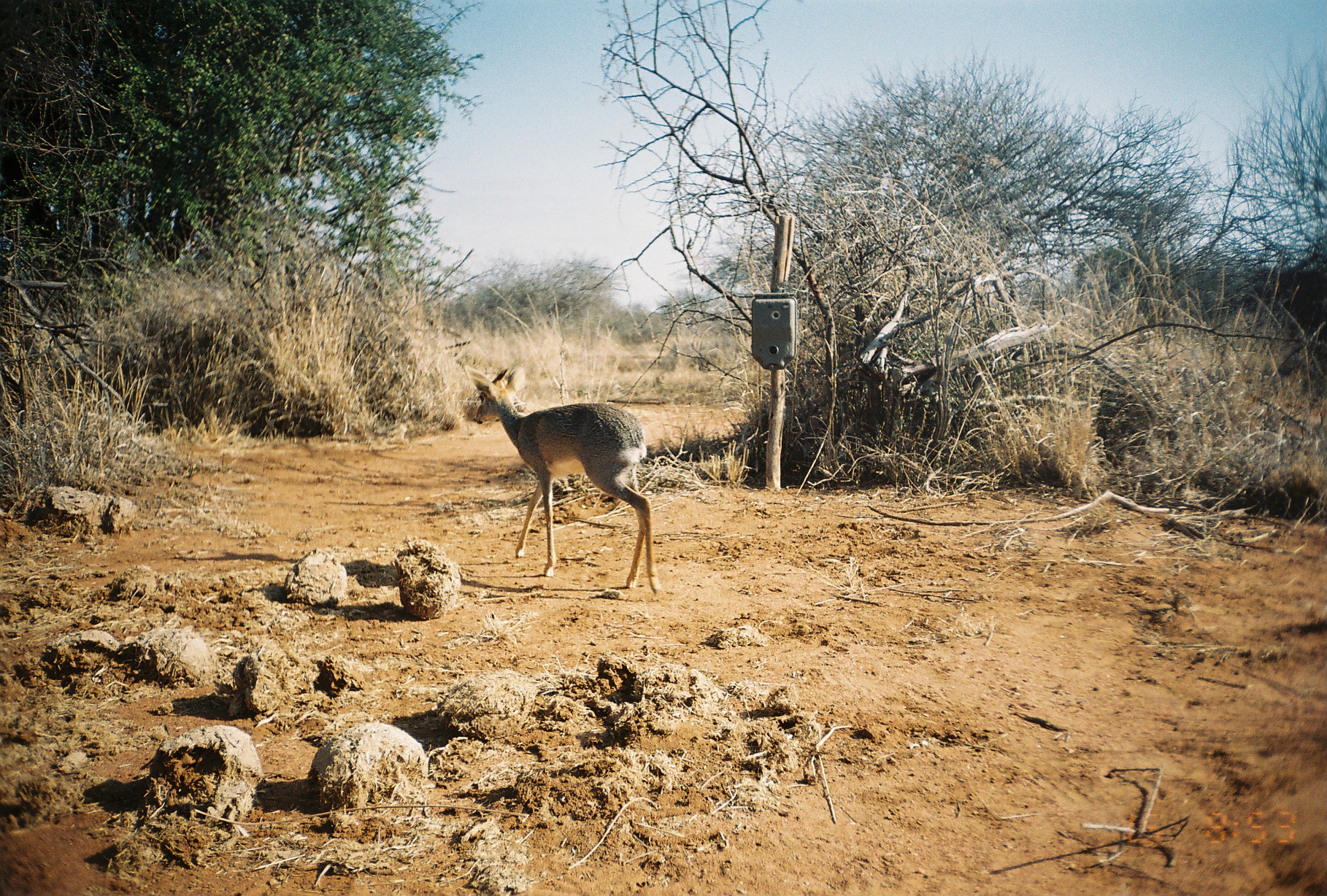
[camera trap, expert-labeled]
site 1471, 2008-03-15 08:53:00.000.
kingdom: Animalia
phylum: Chordata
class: Mammalia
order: Artiodactyla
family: Bovidae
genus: Madoqua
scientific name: Madoqua guentheri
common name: günther's dik-dik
Madoqua guentheri (günther's dik-dik), count 1.